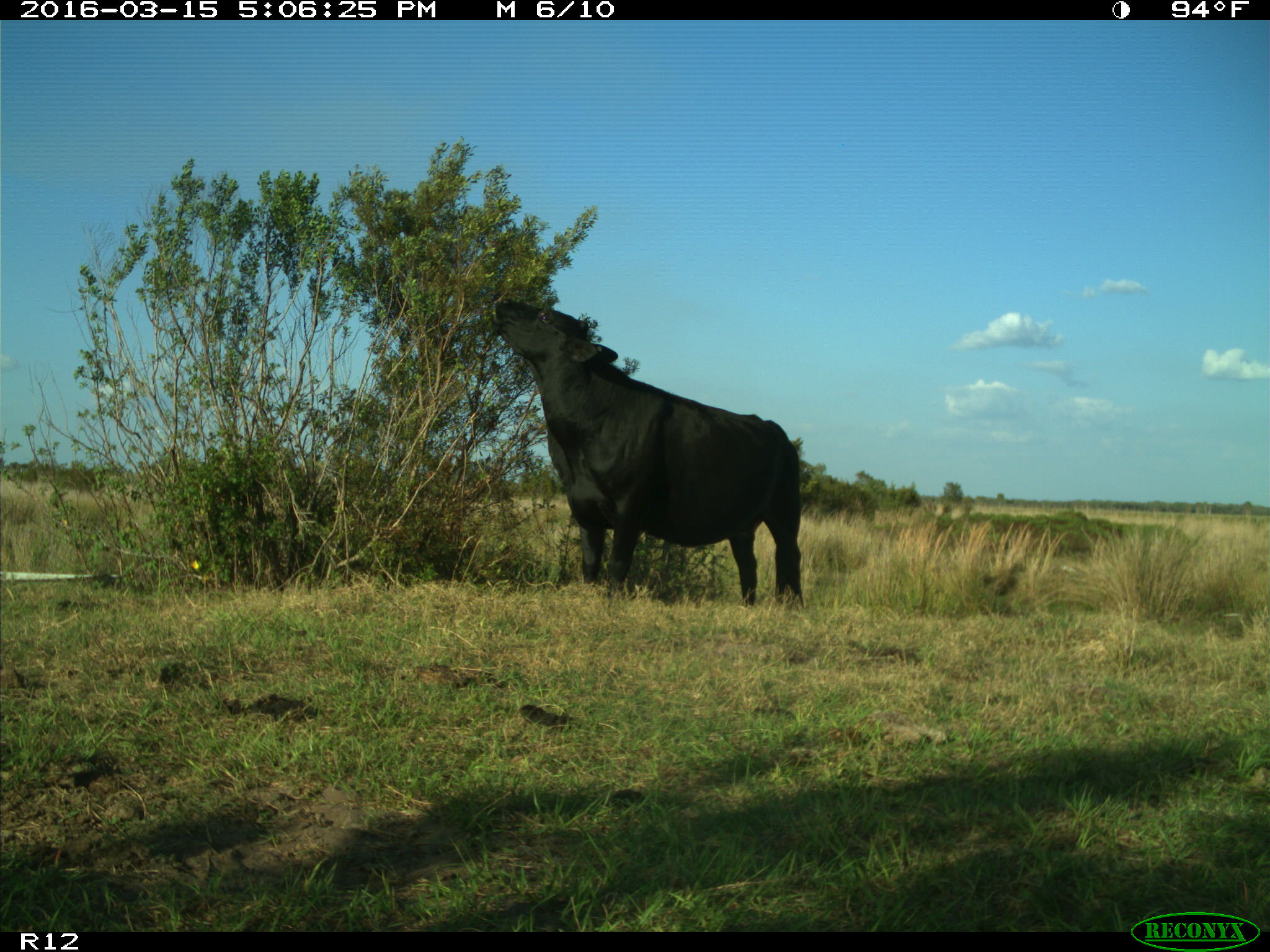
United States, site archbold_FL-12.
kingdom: Animalia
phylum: Chordata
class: Mammalia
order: Artiodactyla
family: Bovidae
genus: Bos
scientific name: Bos taurus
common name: domestic cow